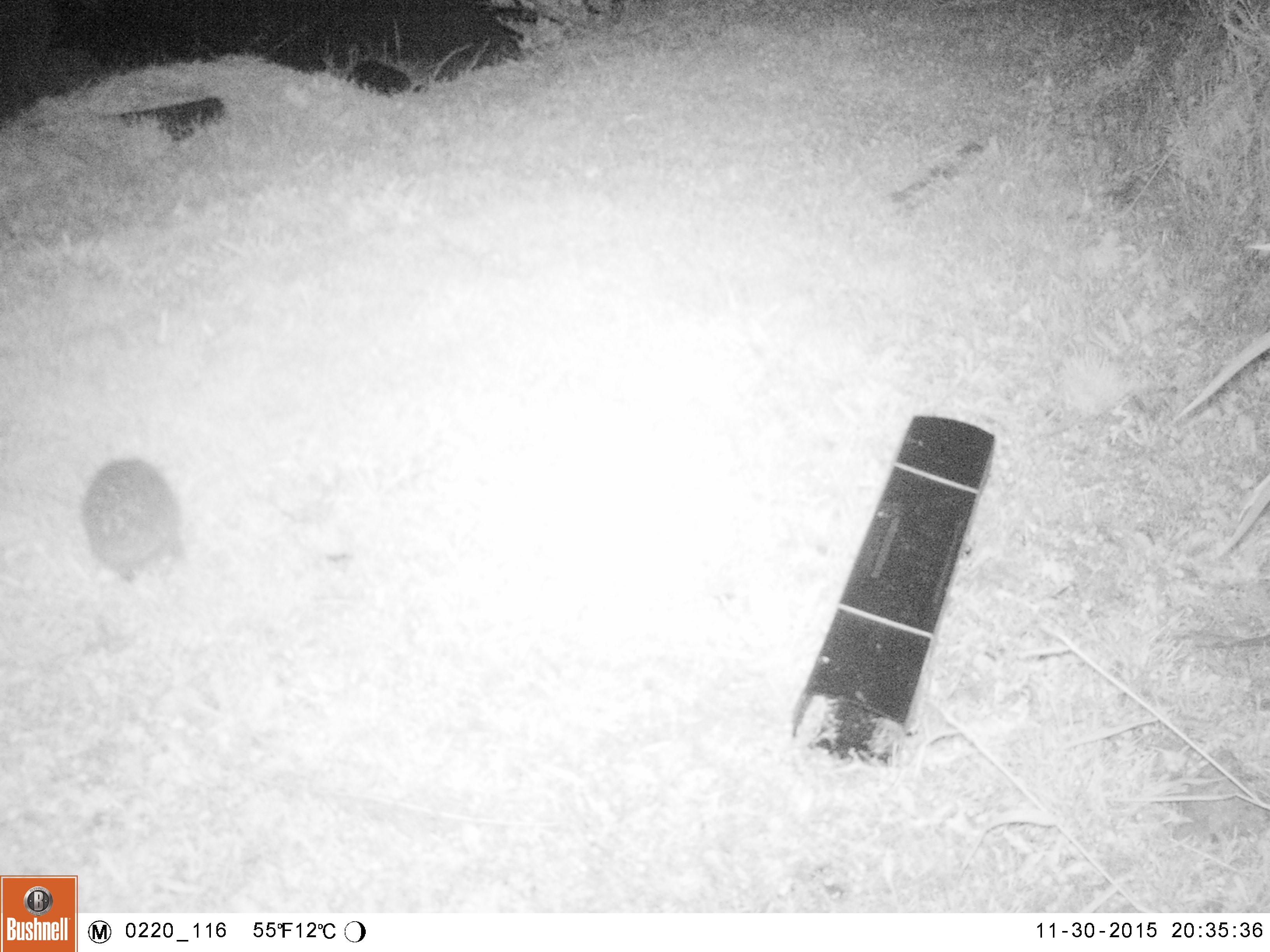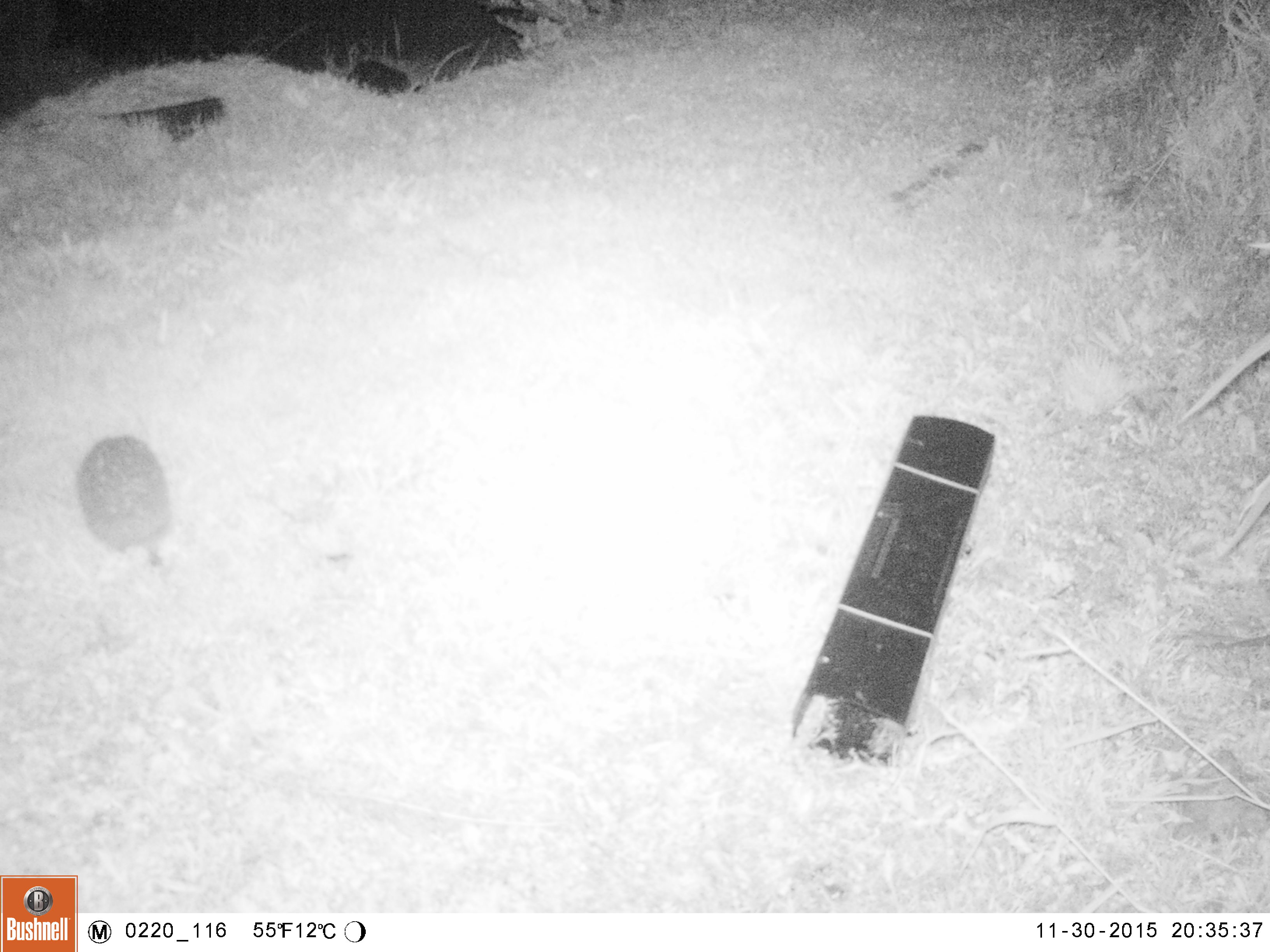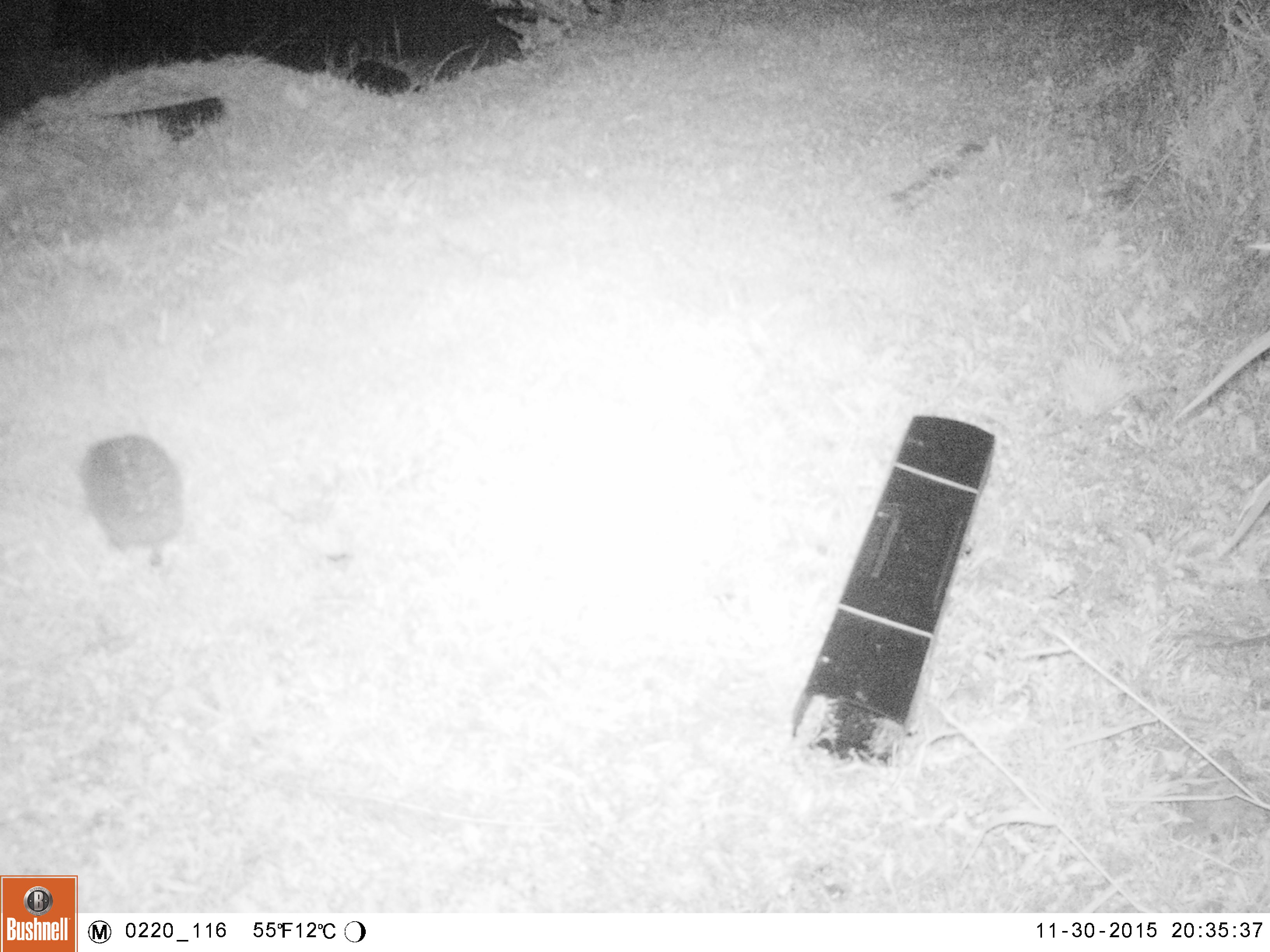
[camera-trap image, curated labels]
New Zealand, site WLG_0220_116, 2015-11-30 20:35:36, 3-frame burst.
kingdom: Animalia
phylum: Chordata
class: Mammalia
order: Eulipotyphla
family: Erinaceidae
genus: Erinaceus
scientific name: Erinaceus europaeus europaeus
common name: european hedgehog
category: hedgehog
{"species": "hedgehog (european hedgehog) (Erinaceus europaeus europaeus)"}